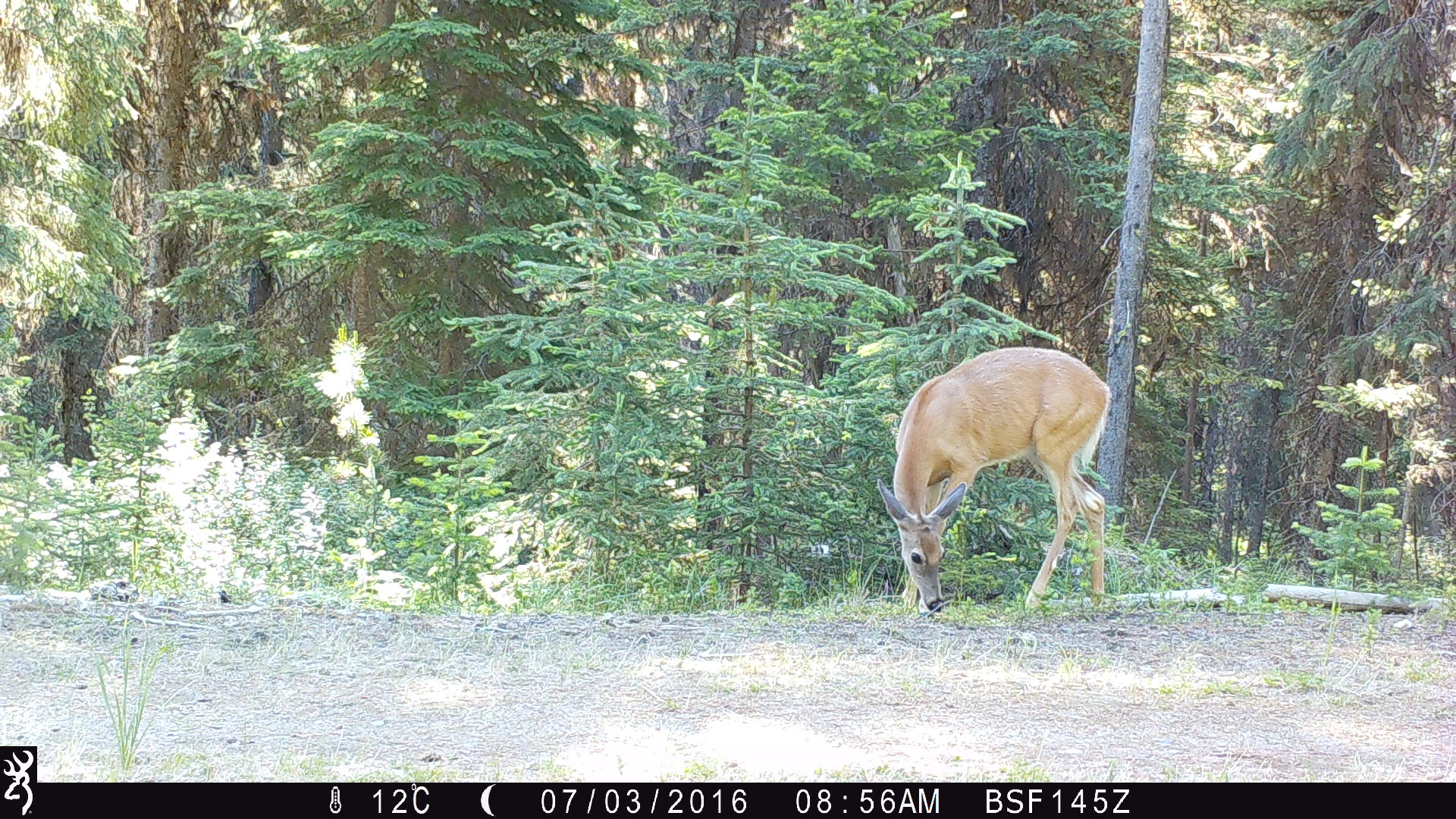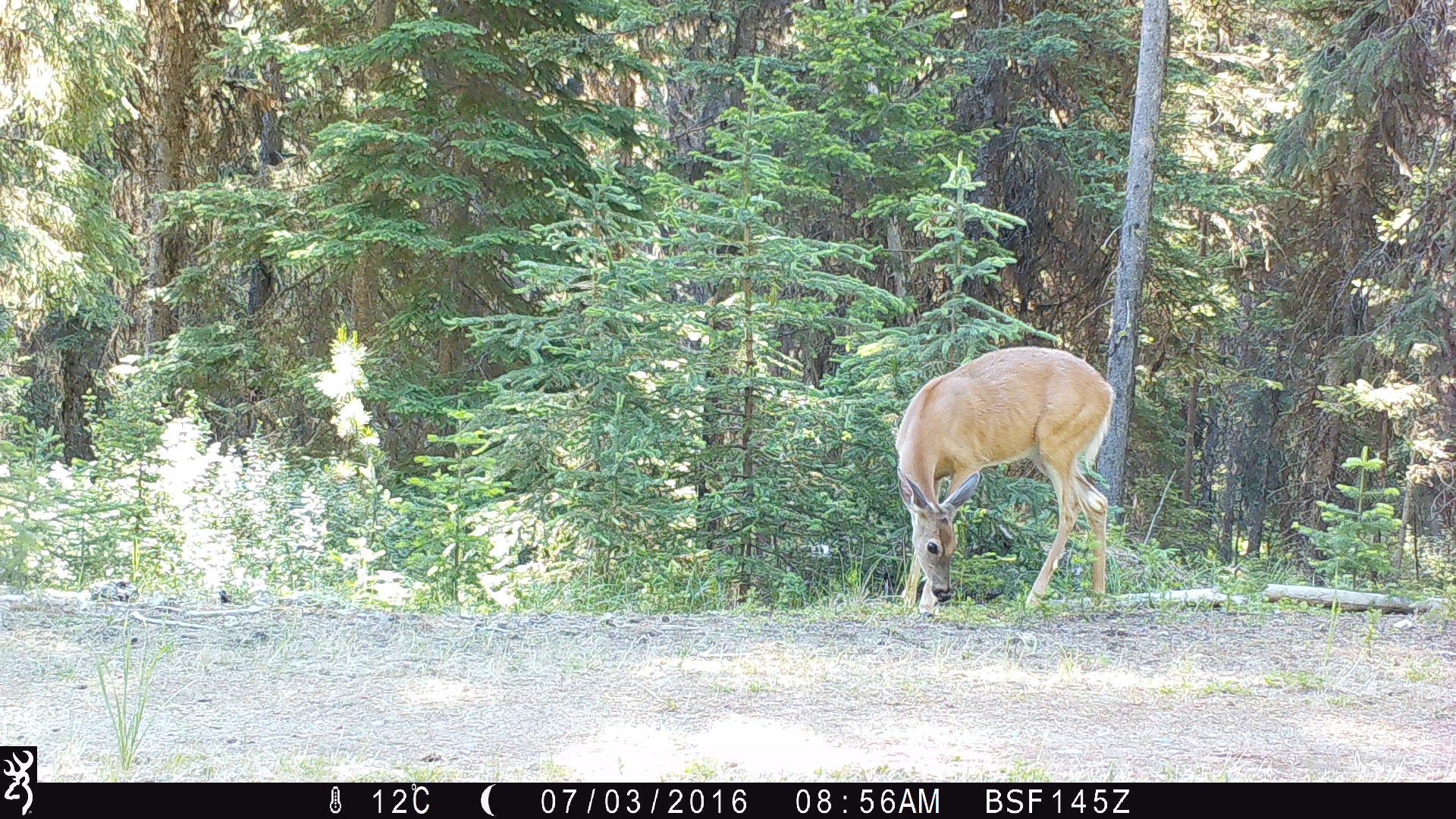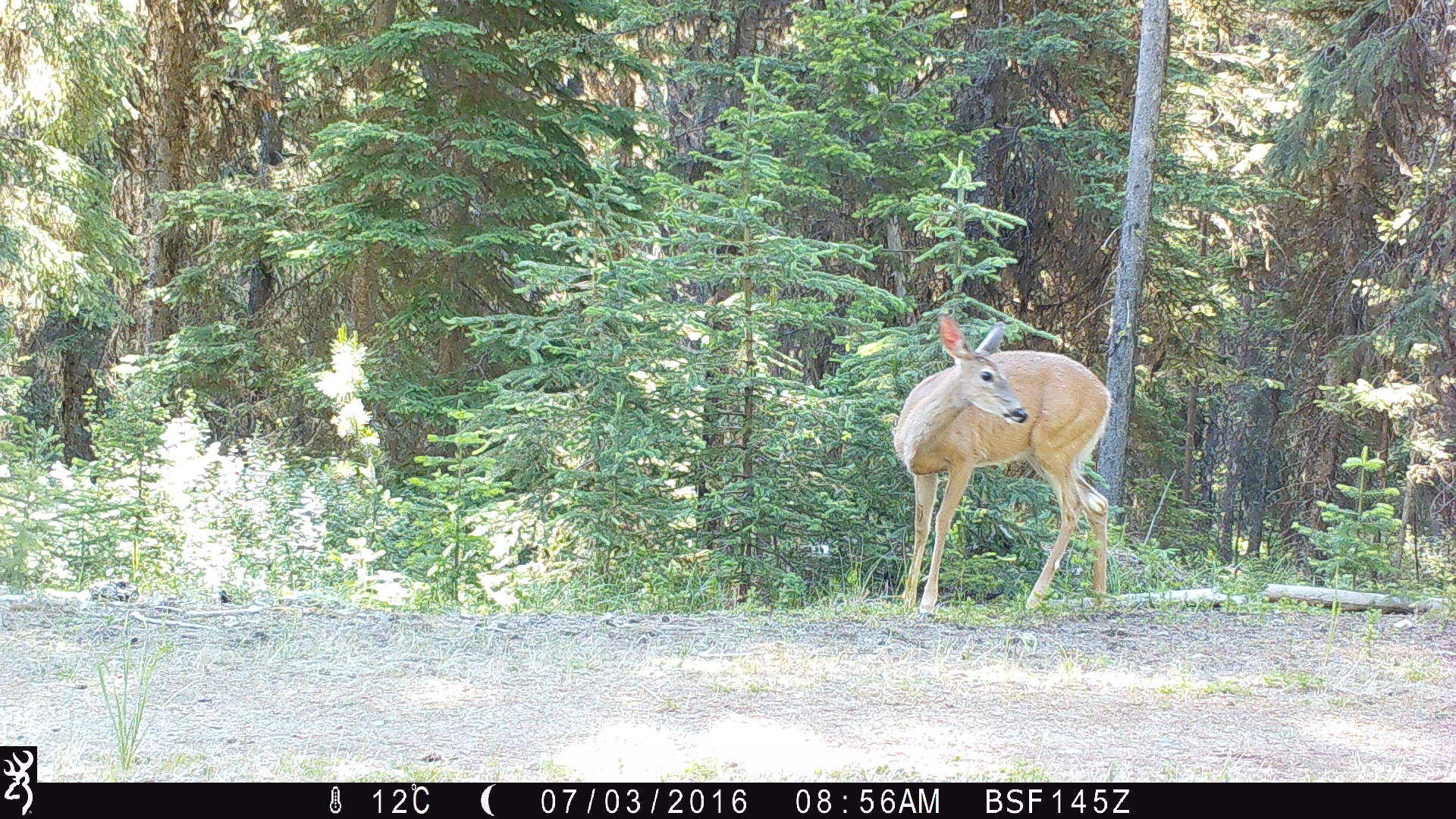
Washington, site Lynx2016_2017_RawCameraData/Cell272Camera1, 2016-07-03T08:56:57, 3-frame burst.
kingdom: Animalia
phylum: Chordata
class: Mammalia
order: Artiodactyla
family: Cervidae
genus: Odocoileus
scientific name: Odocoileus virginianus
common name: white-tailed deer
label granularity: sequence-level